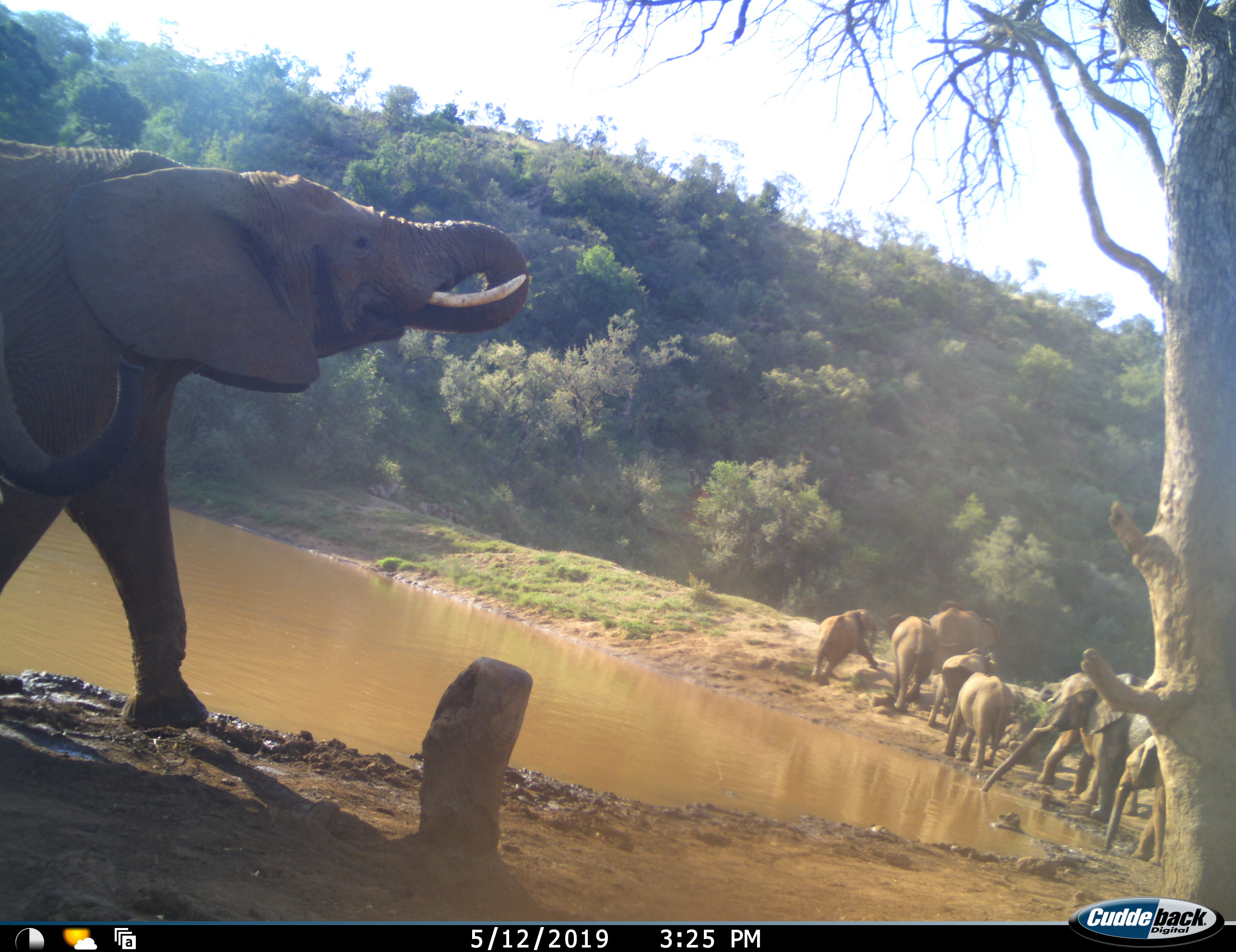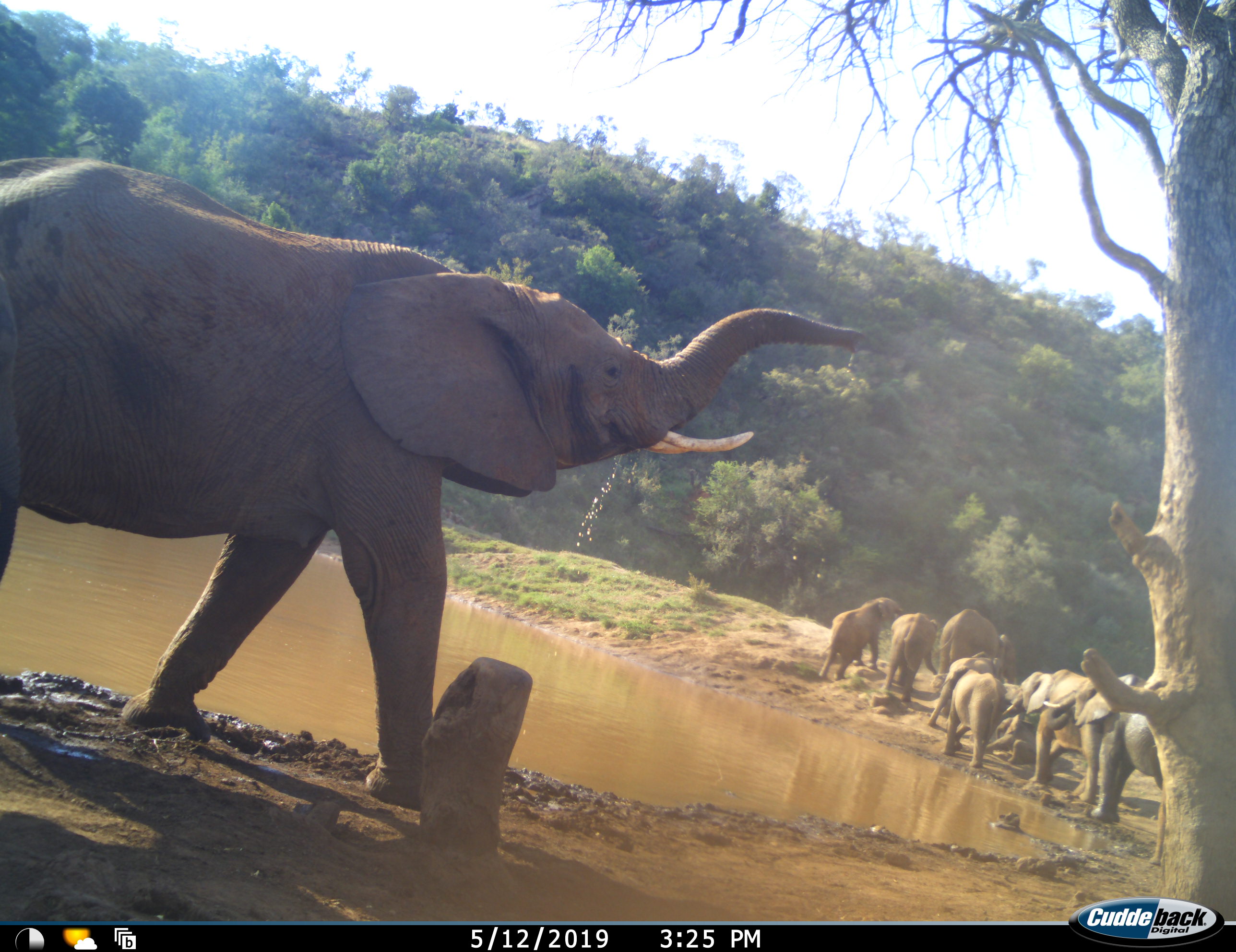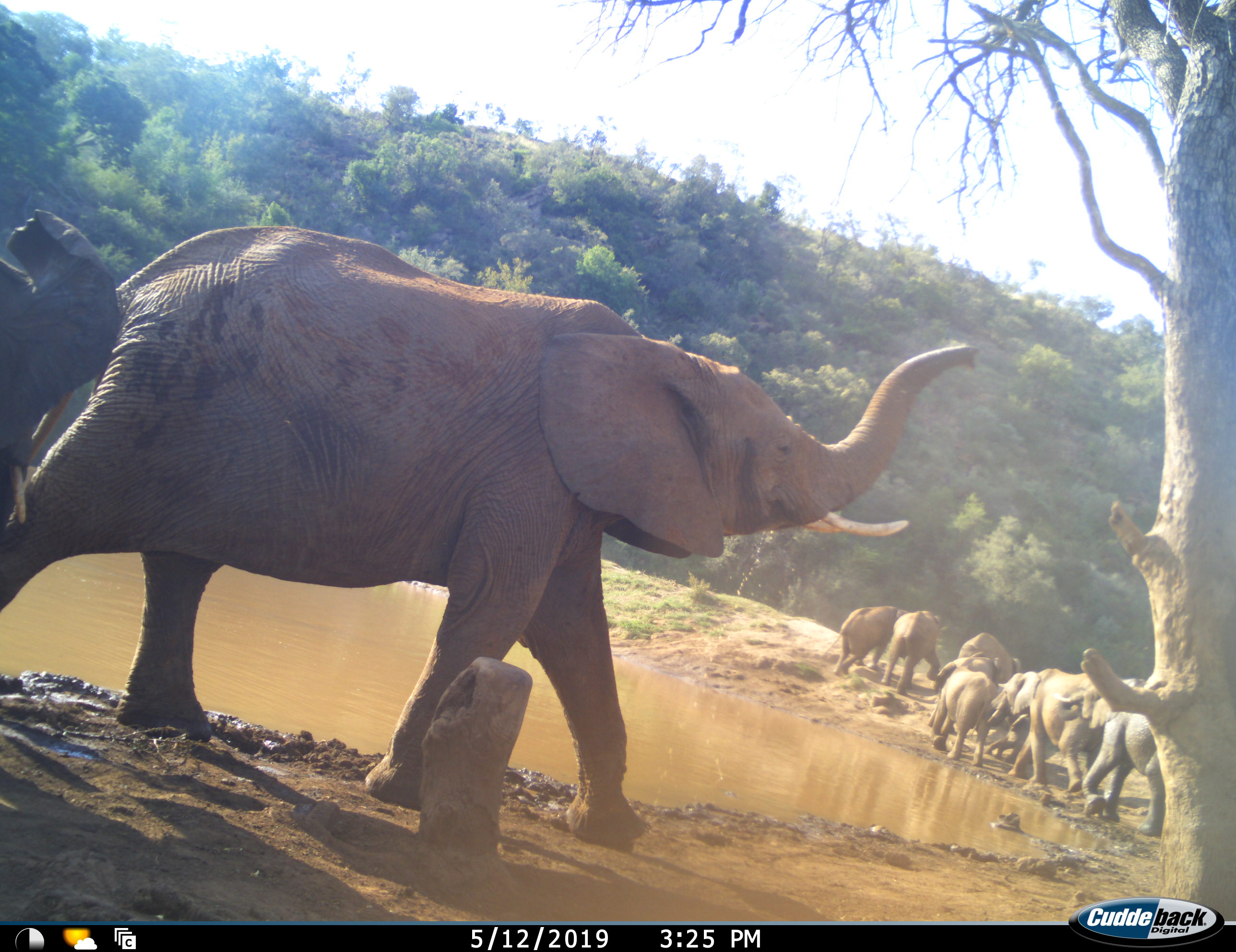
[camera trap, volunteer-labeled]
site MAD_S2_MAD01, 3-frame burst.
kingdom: Animalia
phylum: Chordata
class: Mammalia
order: Proboscidea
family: Elephantidae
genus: Loxodonta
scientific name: Loxodonta africana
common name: african bush elephant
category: elephant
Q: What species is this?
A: Elephant (african bush elephant) (Loxodonta africana).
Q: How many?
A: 8.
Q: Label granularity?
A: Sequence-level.